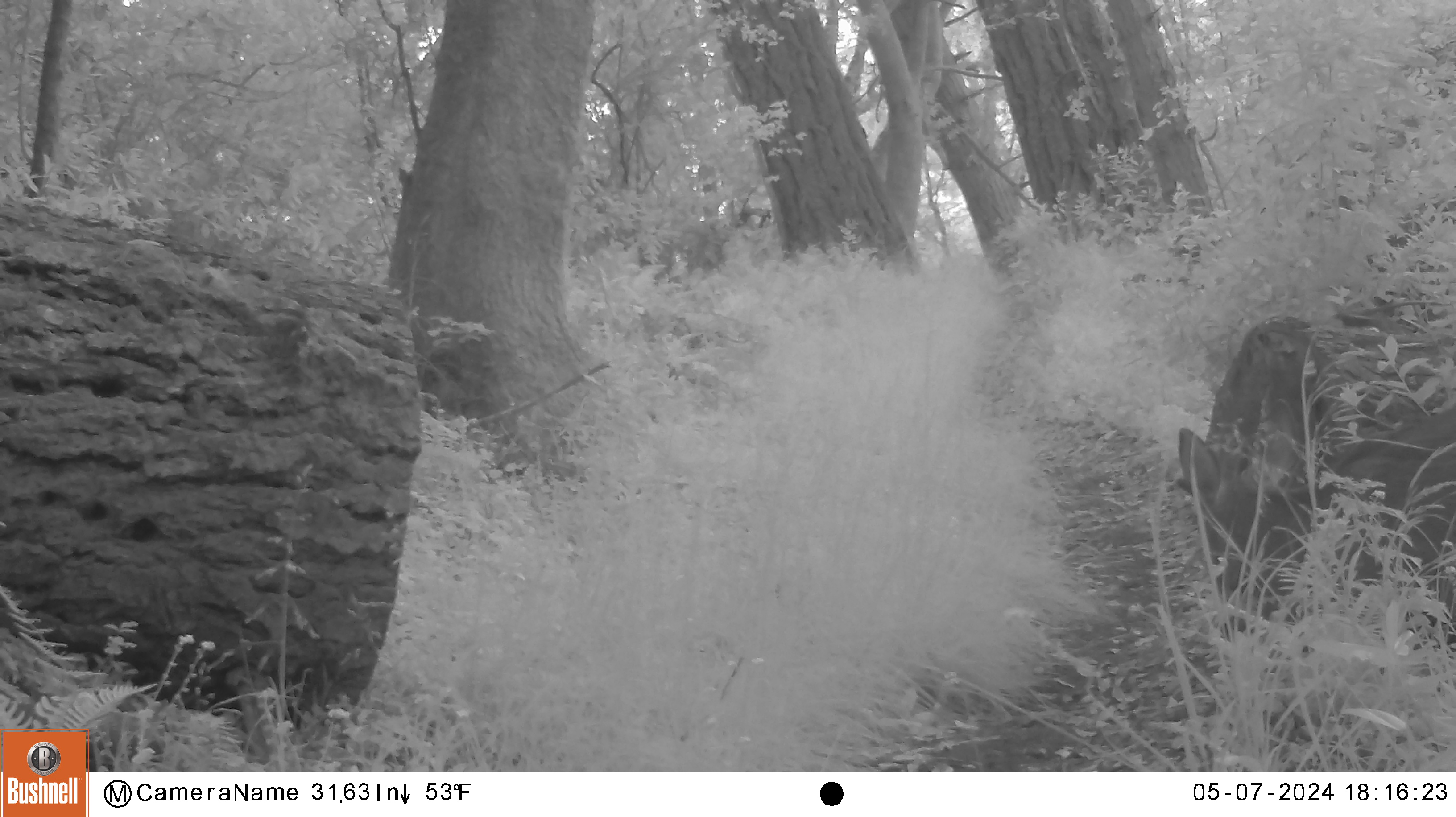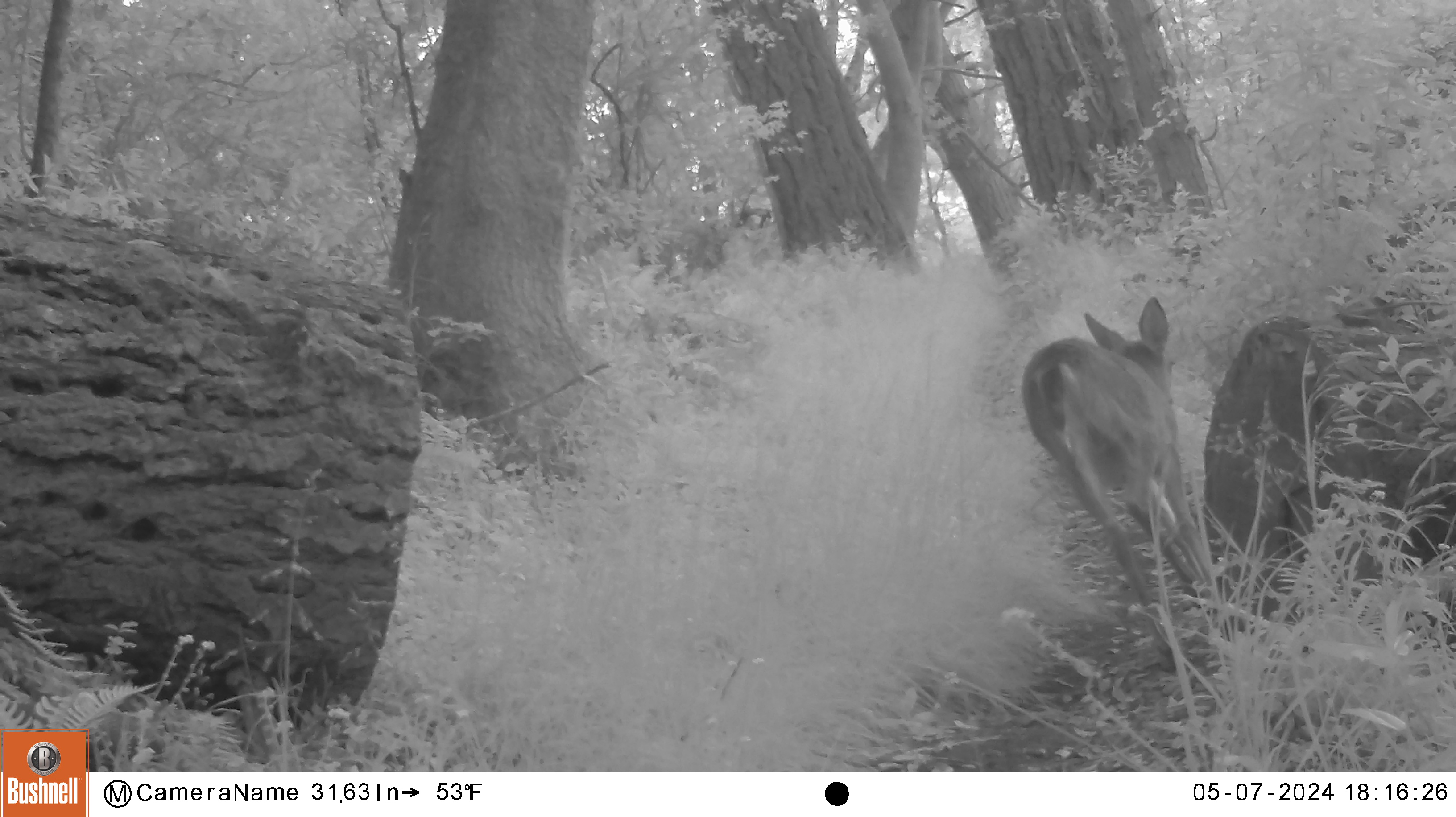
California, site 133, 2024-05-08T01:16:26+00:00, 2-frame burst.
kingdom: Animalia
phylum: Chordata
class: Mammalia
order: Artiodactyla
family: Cervidae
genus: Odocoileus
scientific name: Odocoileus hemionus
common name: mule deer